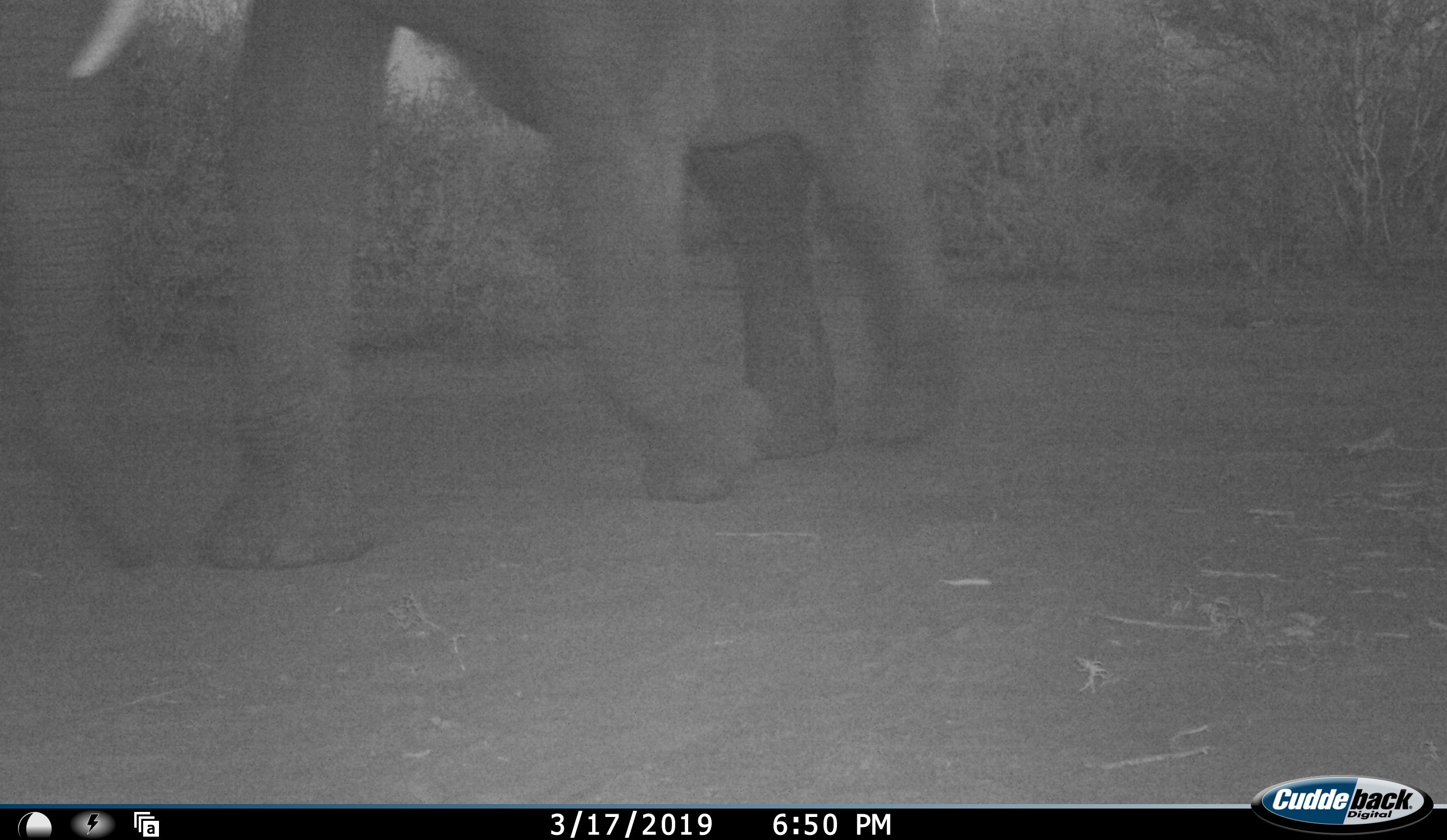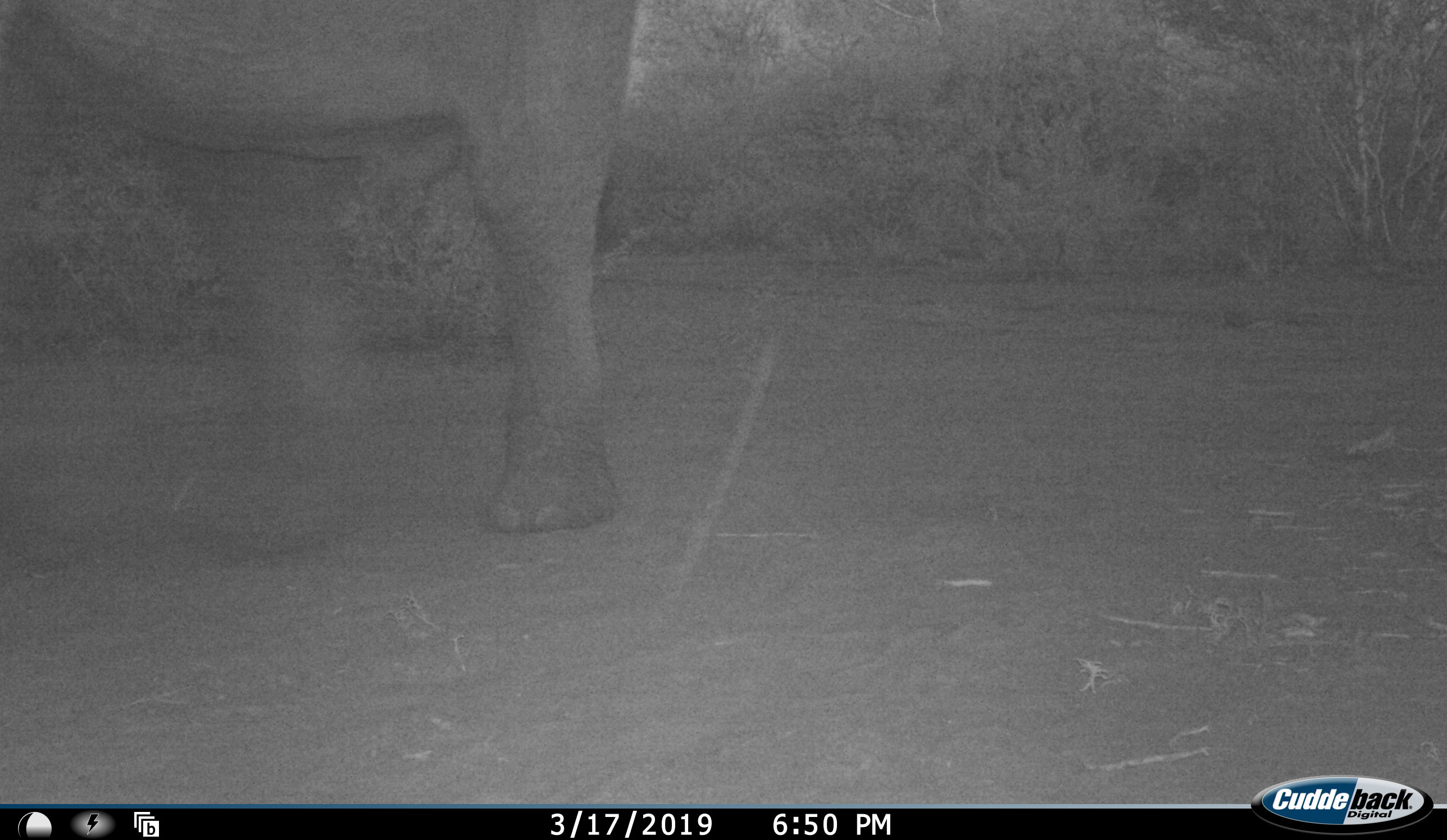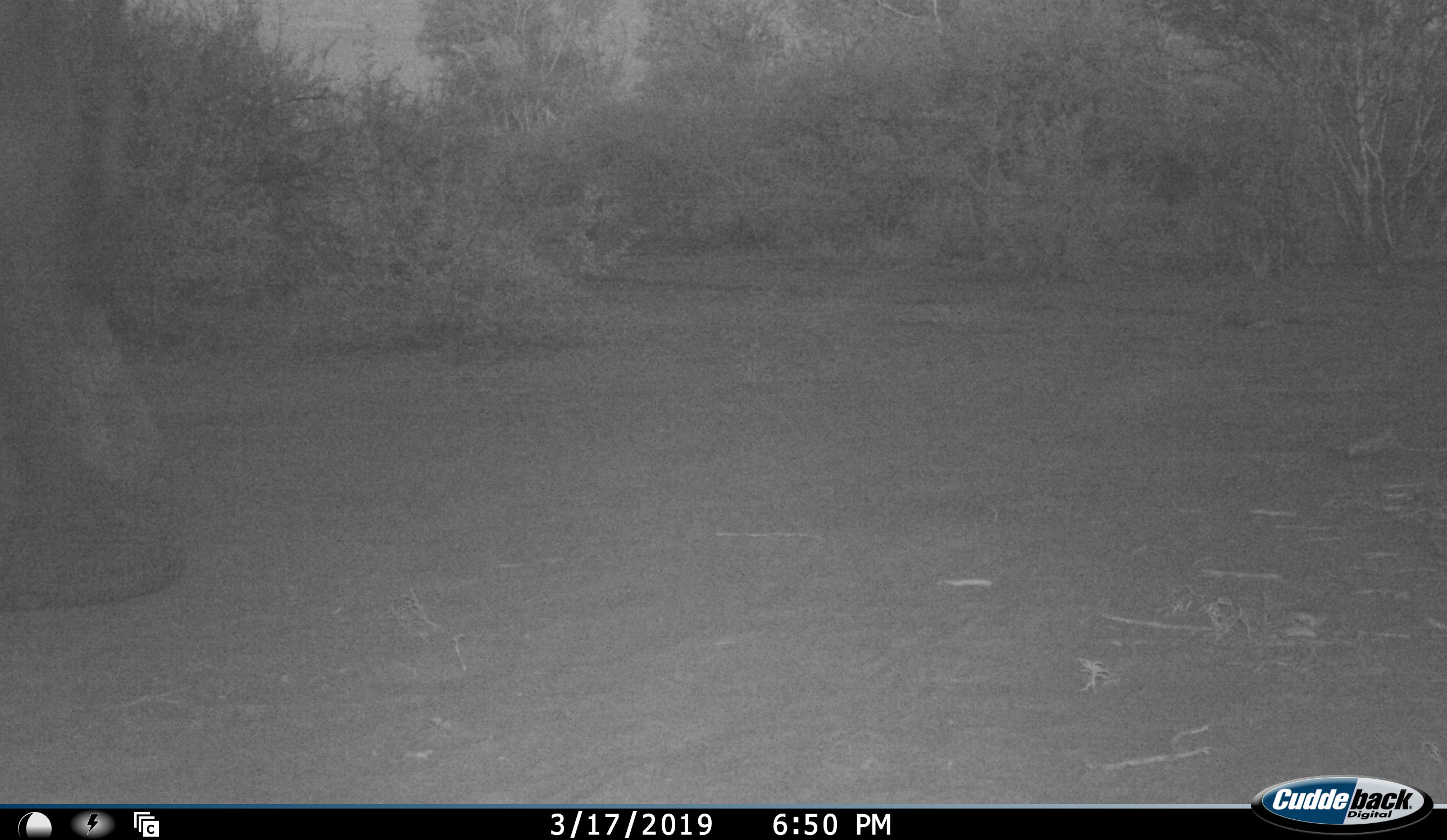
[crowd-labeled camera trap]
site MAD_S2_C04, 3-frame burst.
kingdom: Animalia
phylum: Chordata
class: Mammalia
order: Proboscidea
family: Elephantidae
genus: Loxodonta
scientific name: Loxodonta africana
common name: african bush elephant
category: elephant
Elephant (african bush elephant) (Loxodonta africana), count 1. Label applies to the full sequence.